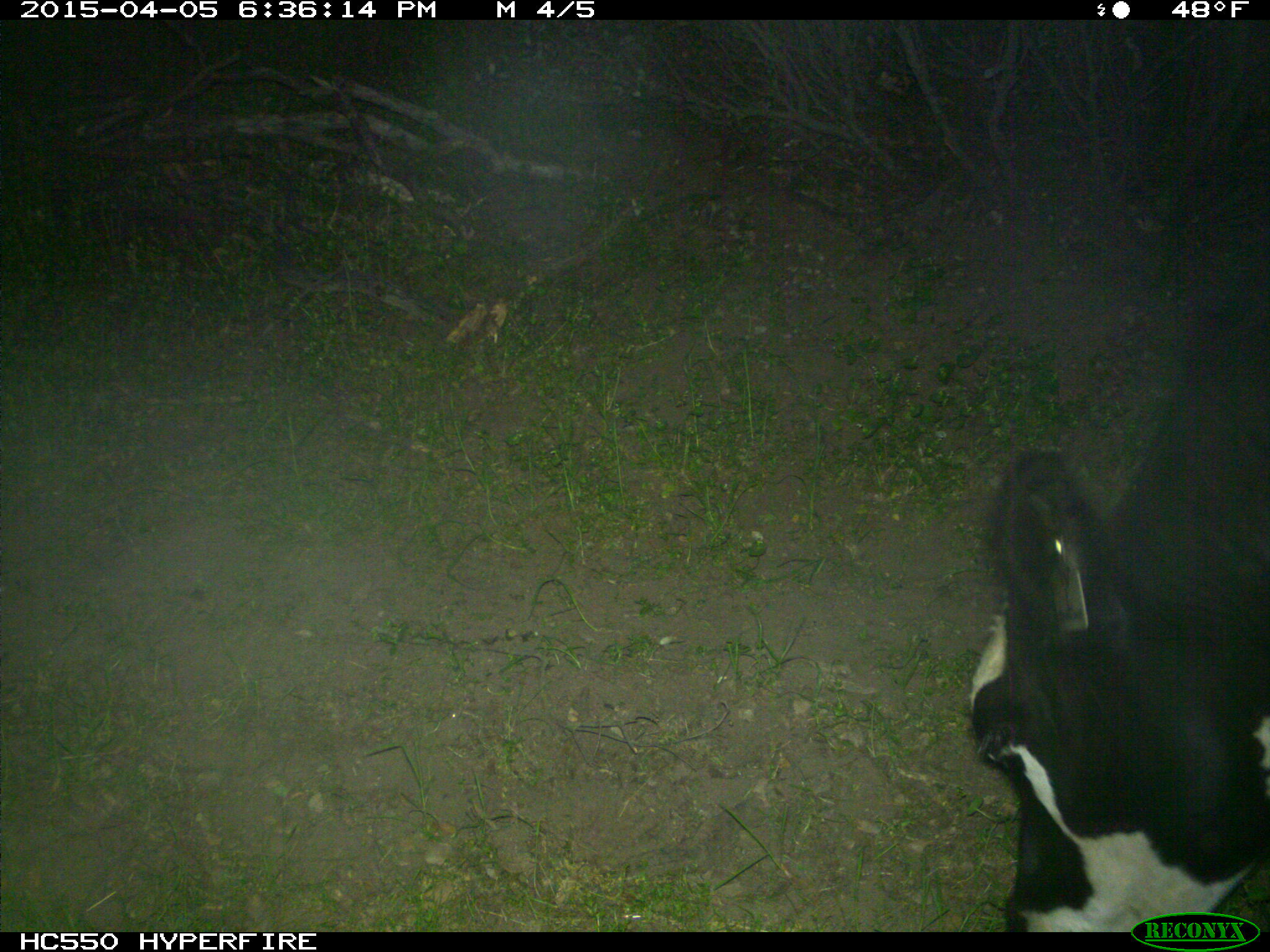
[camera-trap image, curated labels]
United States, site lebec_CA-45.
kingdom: Animalia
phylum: Chordata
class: Mammalia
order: Artiodactyla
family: Bovidae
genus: Bos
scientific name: Bos taurus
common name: domestic cow